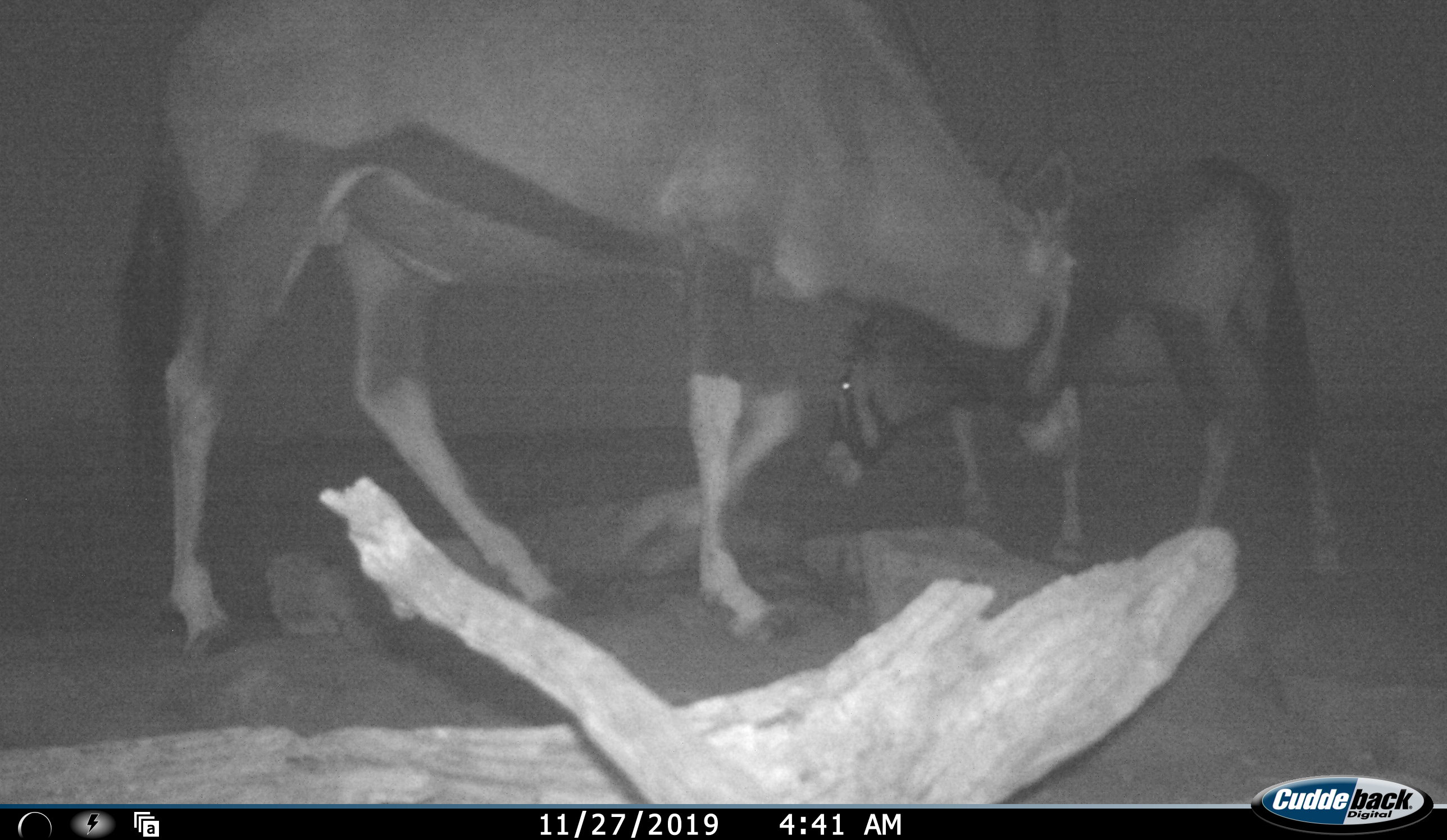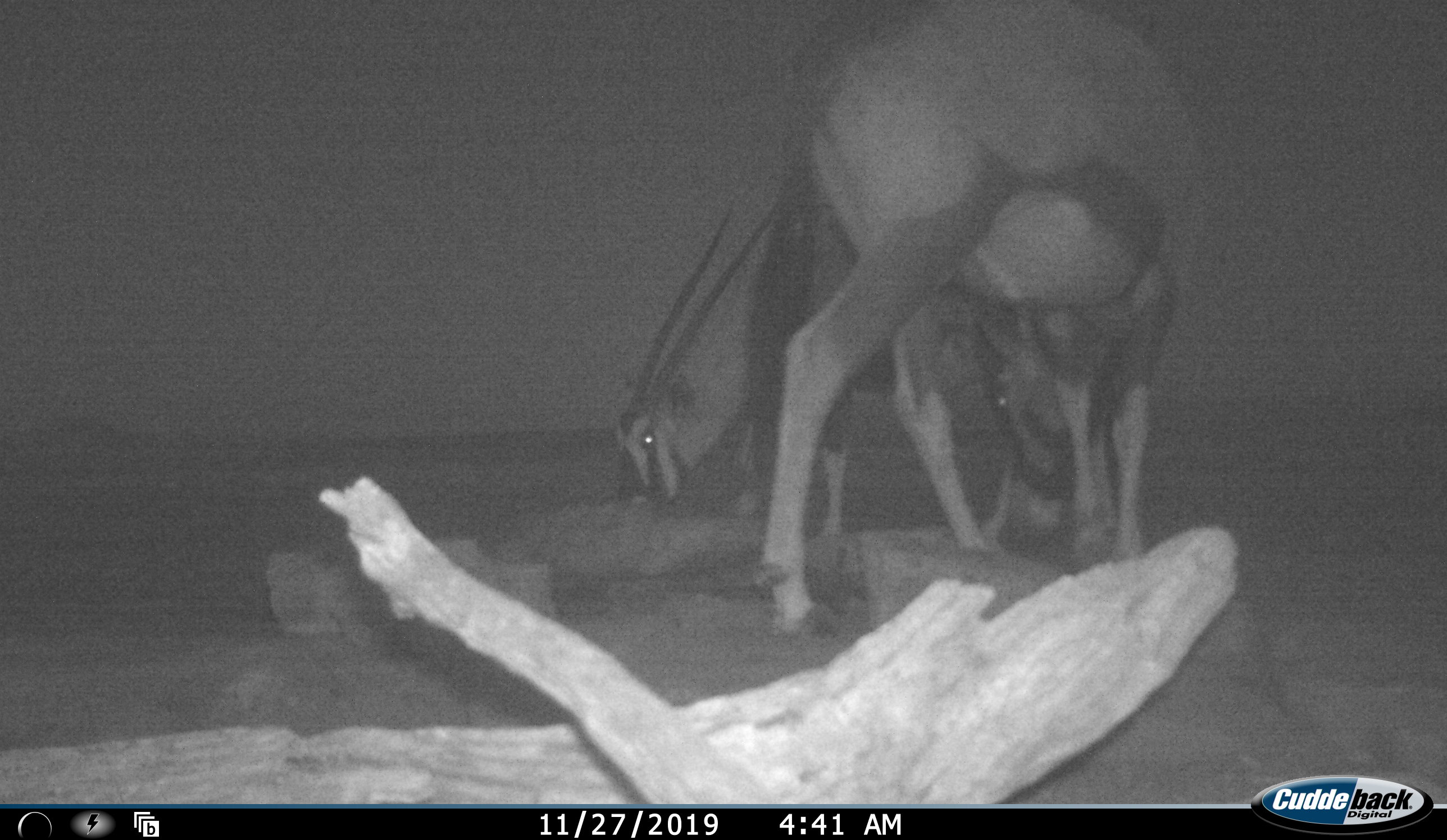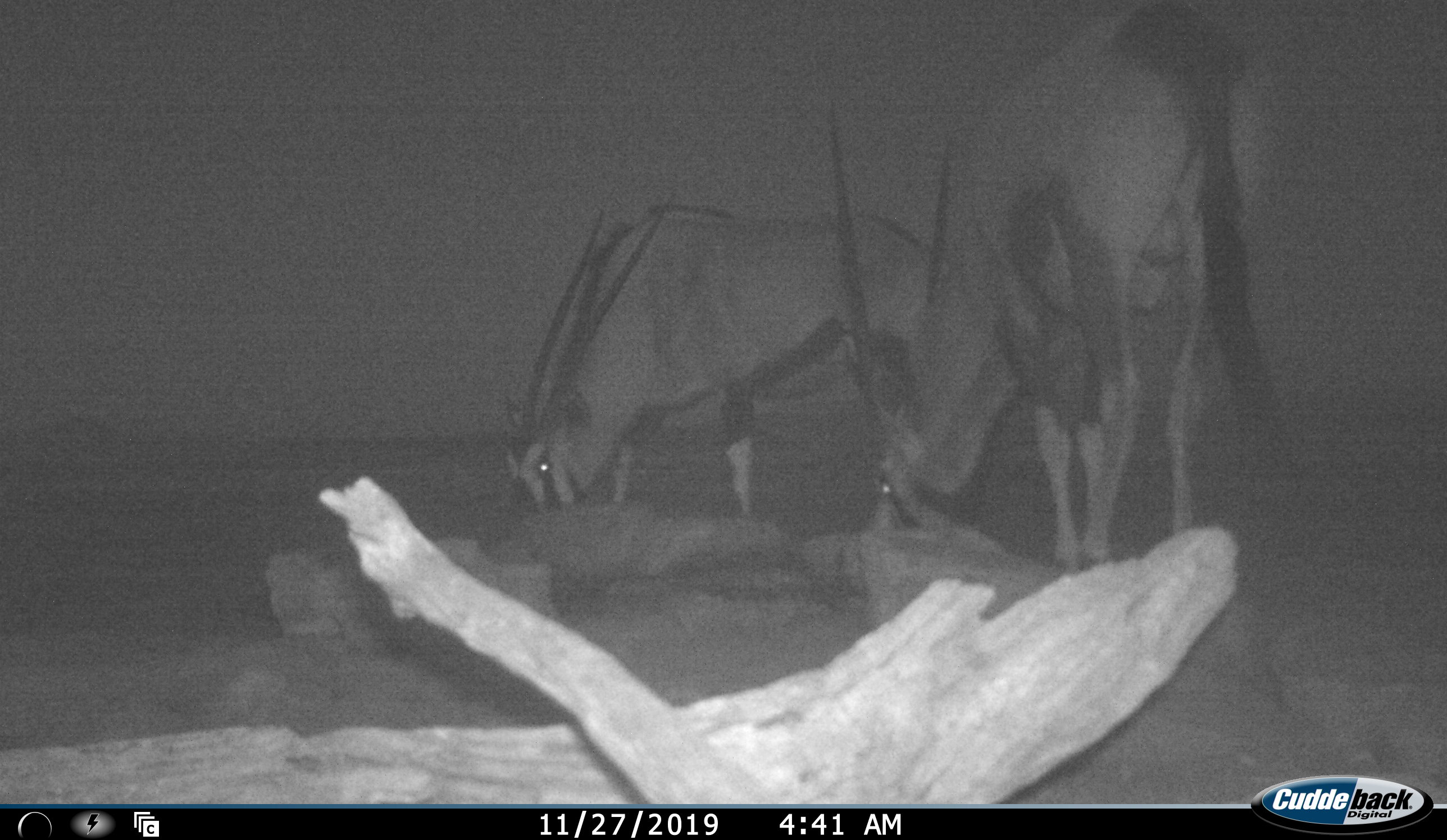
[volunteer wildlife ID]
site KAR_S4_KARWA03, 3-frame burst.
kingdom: Animalia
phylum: Chordata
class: Mammalia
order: Artiodactyla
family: Bovidae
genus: Oryx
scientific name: Oryx gazella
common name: gemsbok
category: oryx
Oryx (gemsbok) (Oryx gazella), count 2. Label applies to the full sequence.